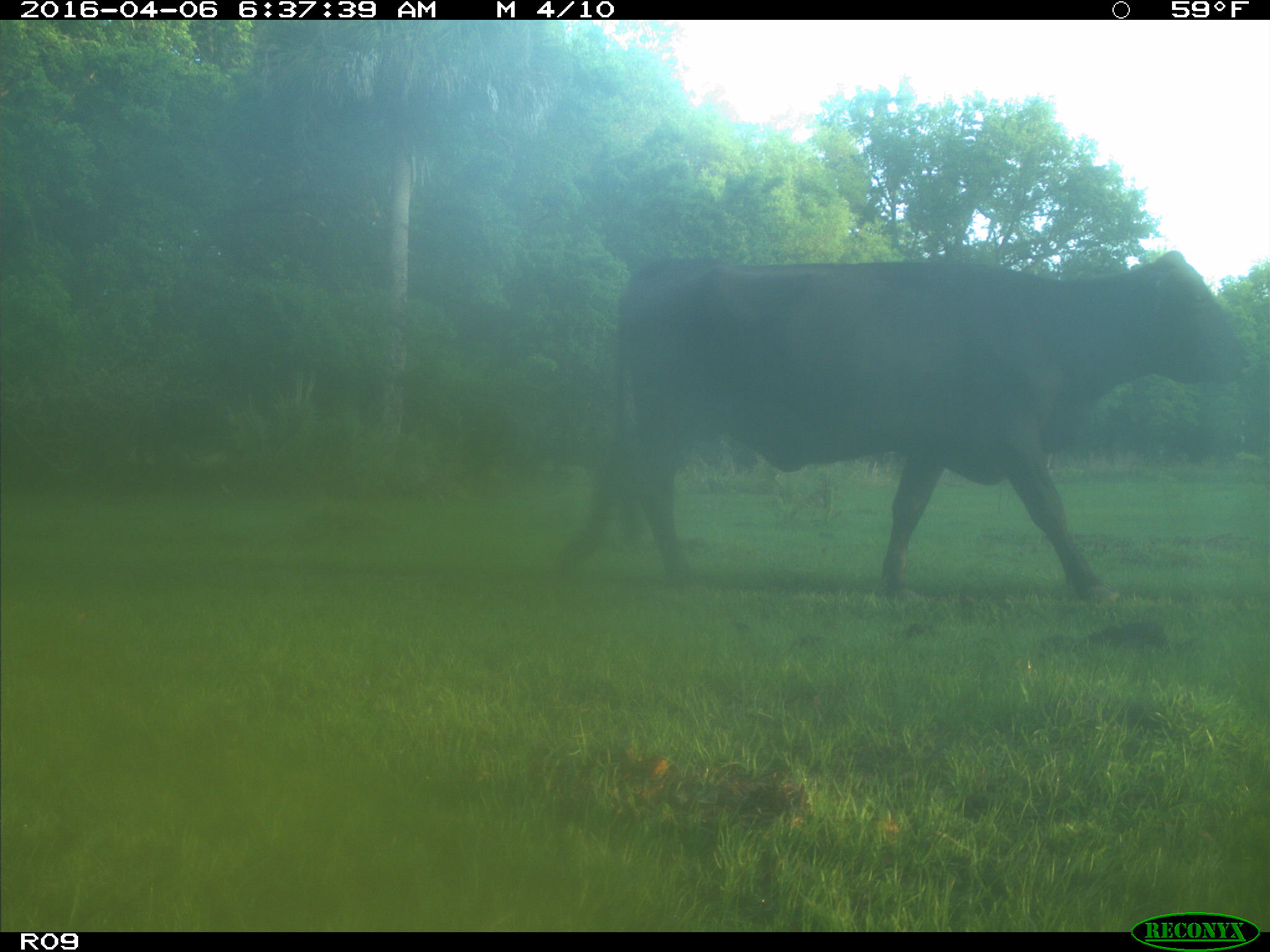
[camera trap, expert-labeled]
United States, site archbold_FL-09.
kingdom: Animalia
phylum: Chordata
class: Mammalia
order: Artiodactyla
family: Bovidae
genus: Bos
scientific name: Bos taurus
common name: domestic cow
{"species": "Bos taurus (domestic cow)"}